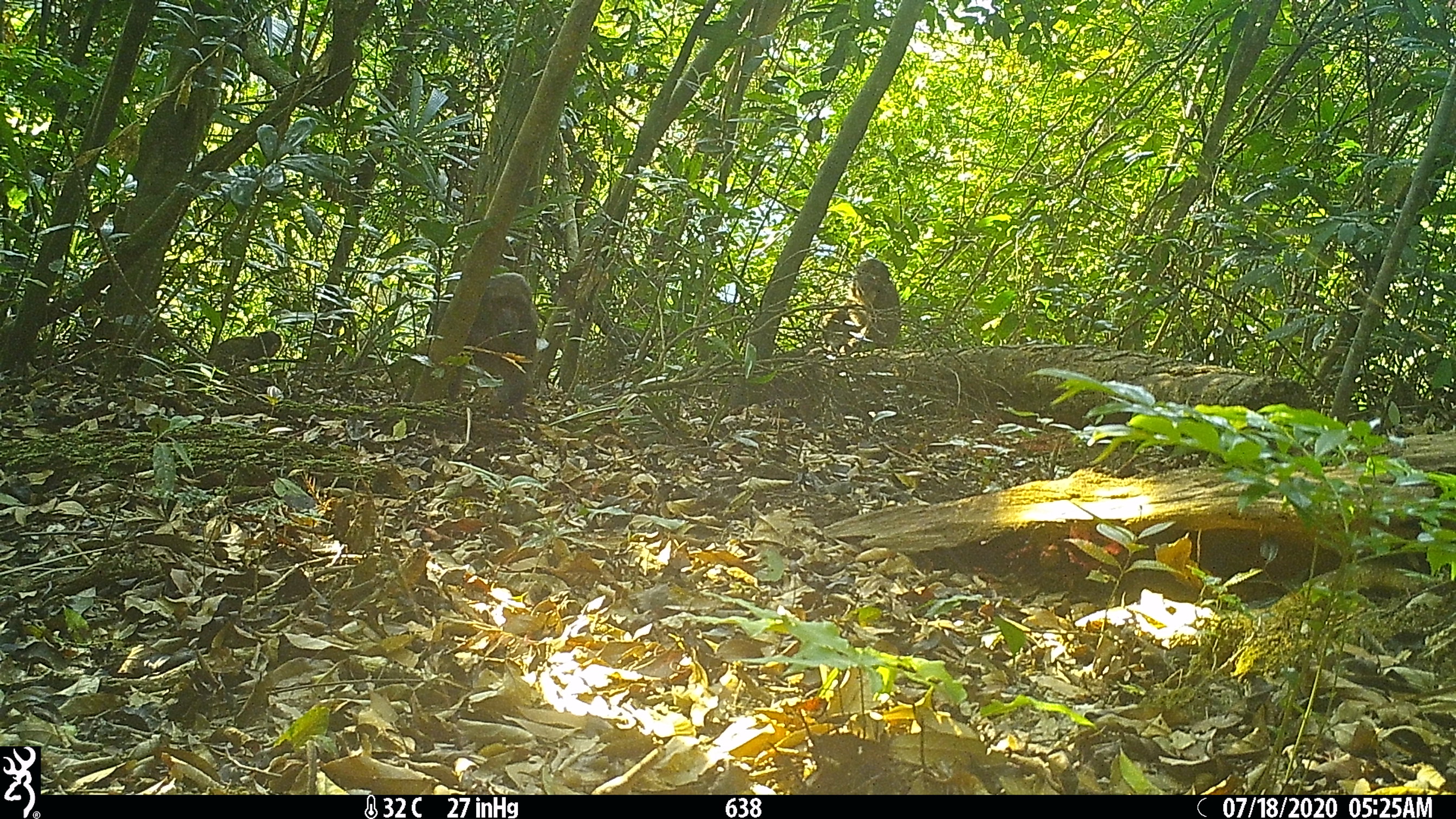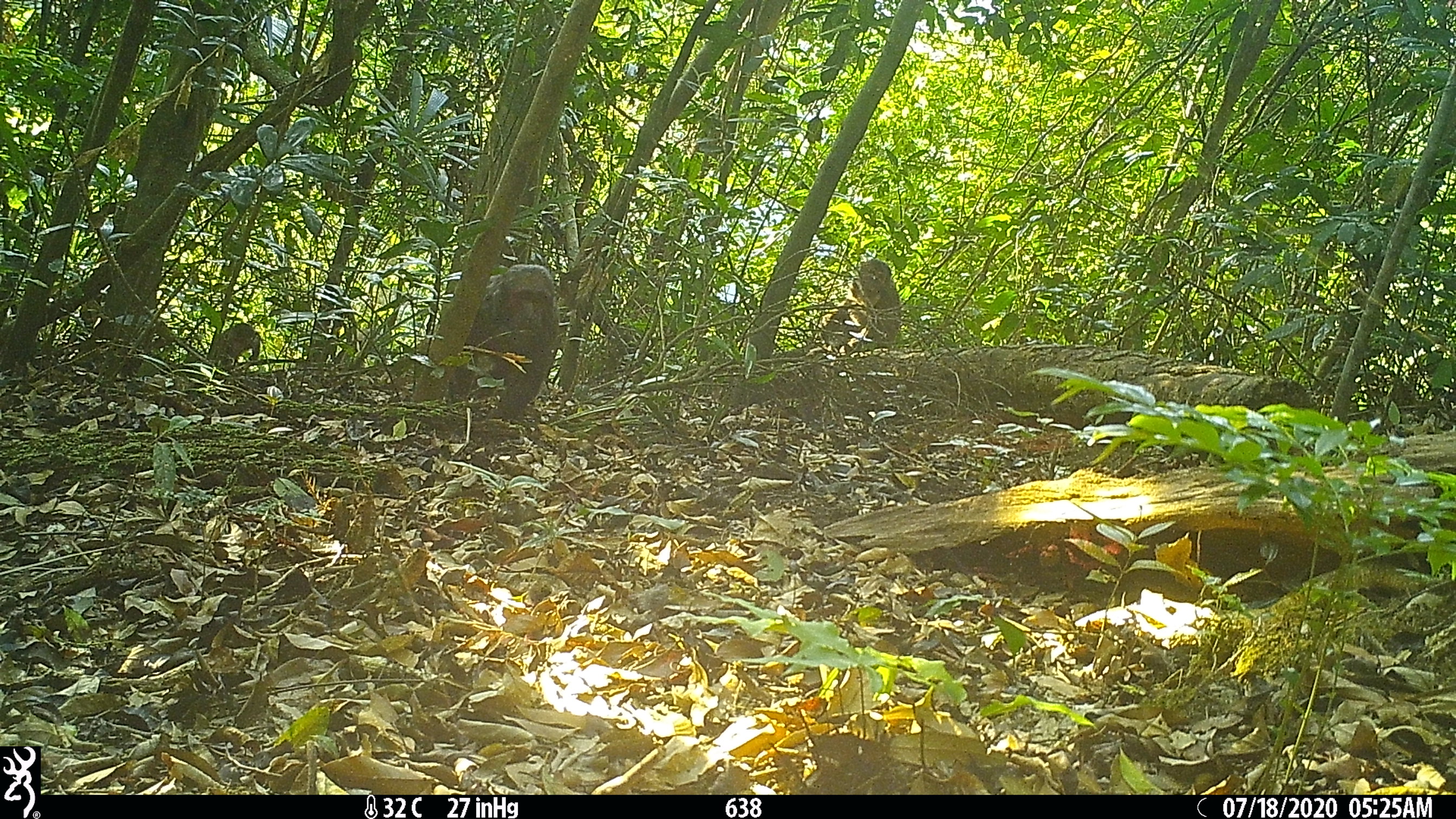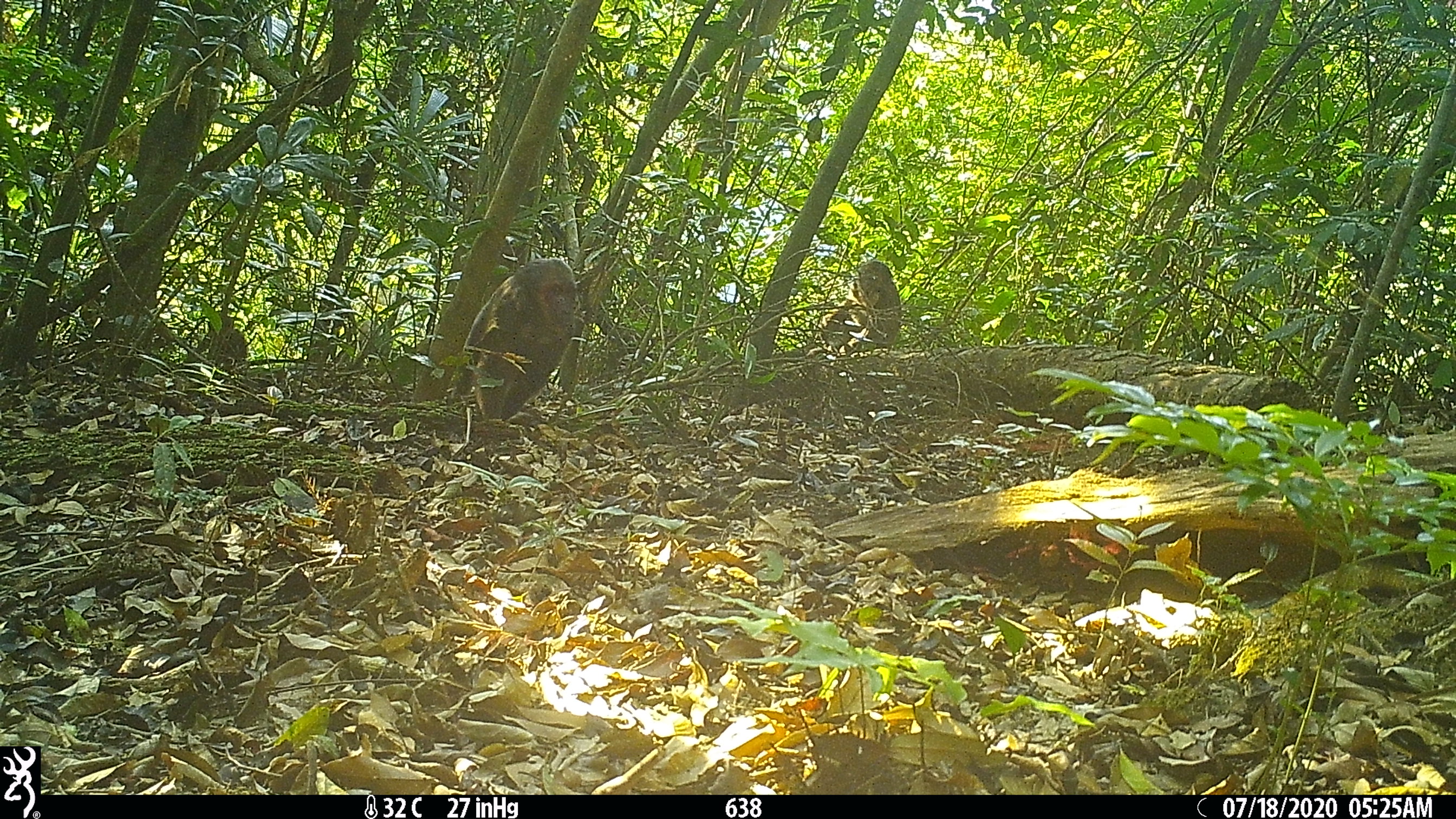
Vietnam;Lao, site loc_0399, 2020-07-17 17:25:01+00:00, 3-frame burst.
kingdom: Animalia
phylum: Chordata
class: Mammalia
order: Primates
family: Cercopithecidae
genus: Macaca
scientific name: Macaca arctoides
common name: stump-tailed macaque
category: stump tailed macaque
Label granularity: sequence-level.